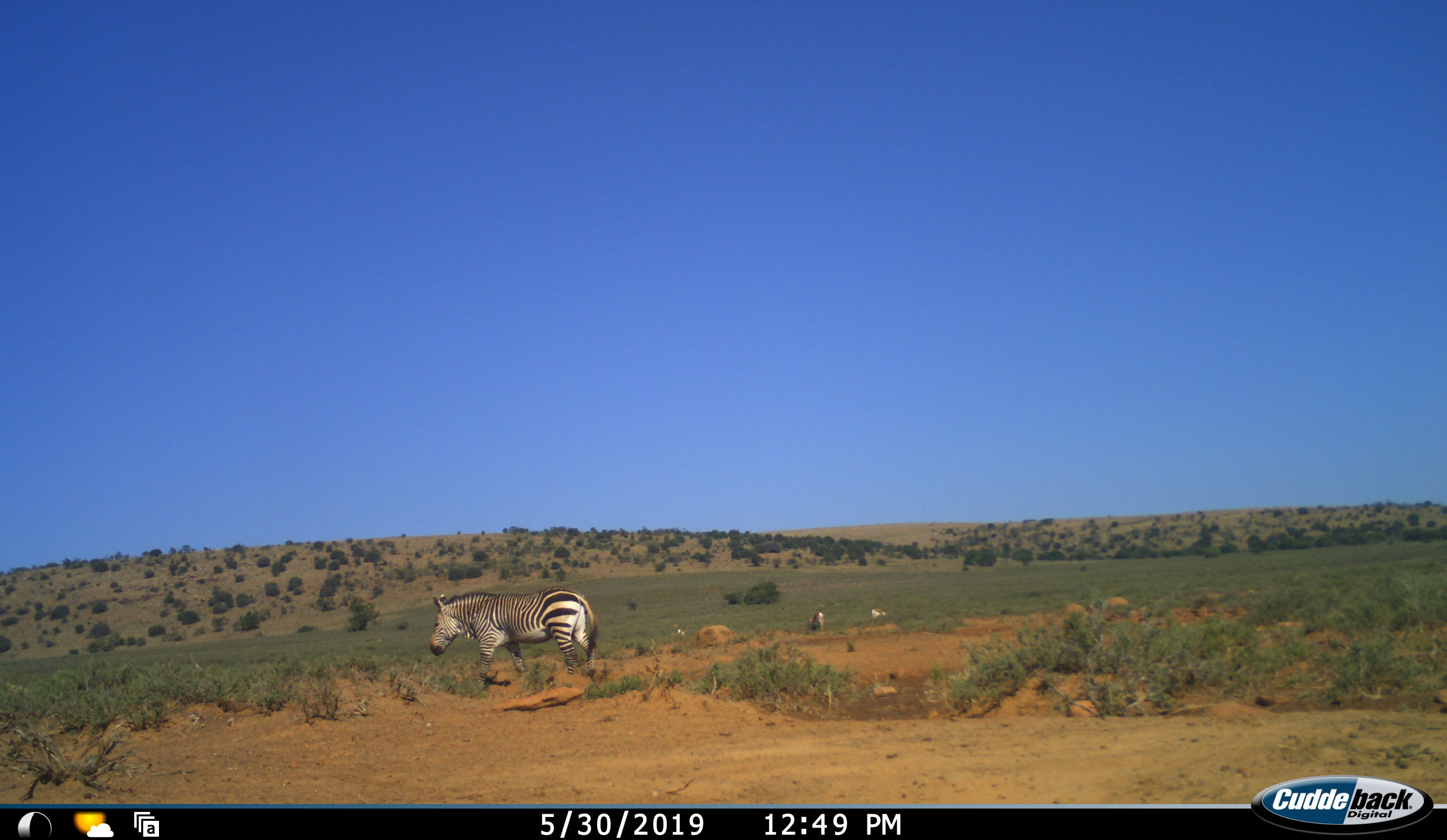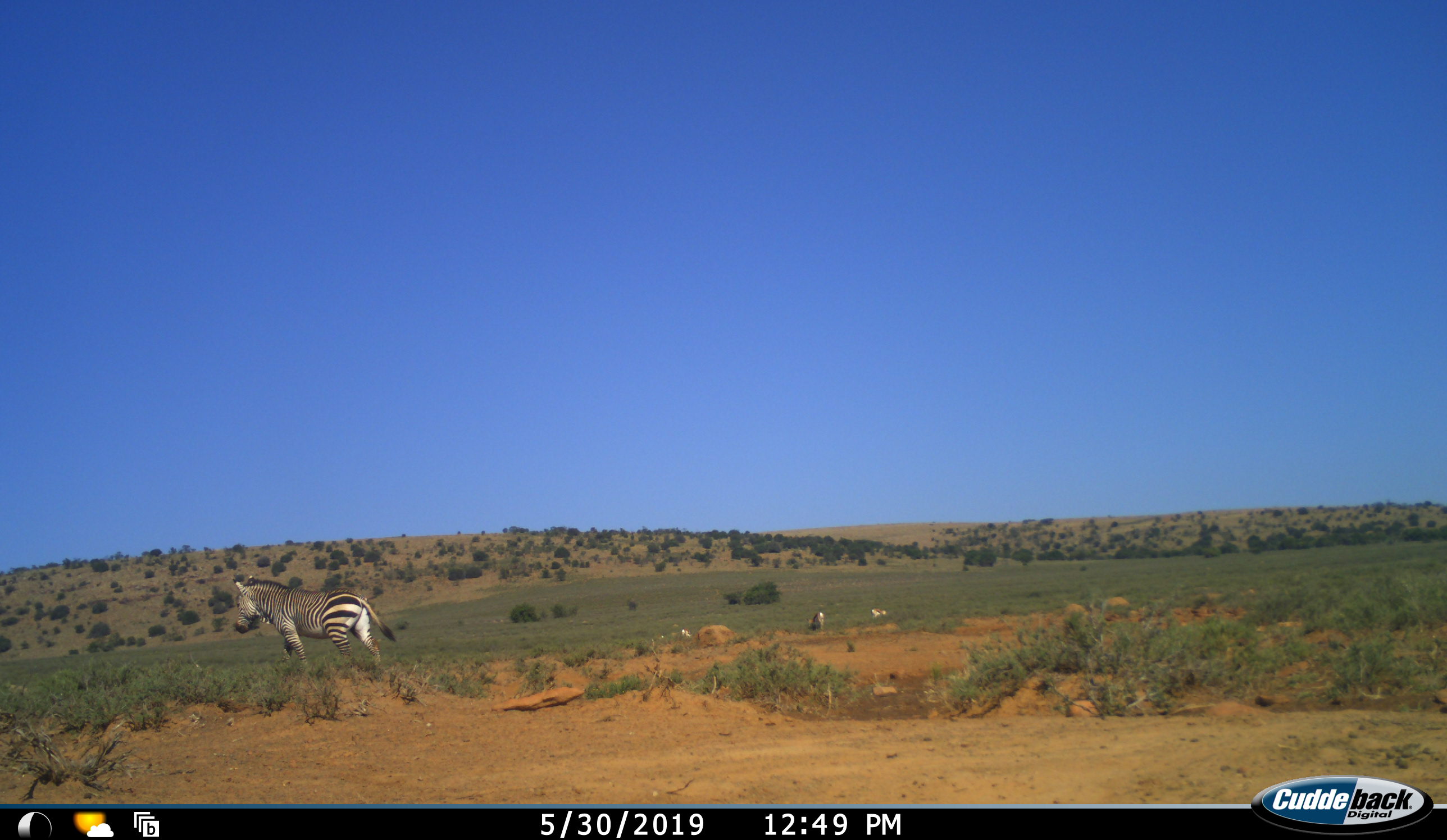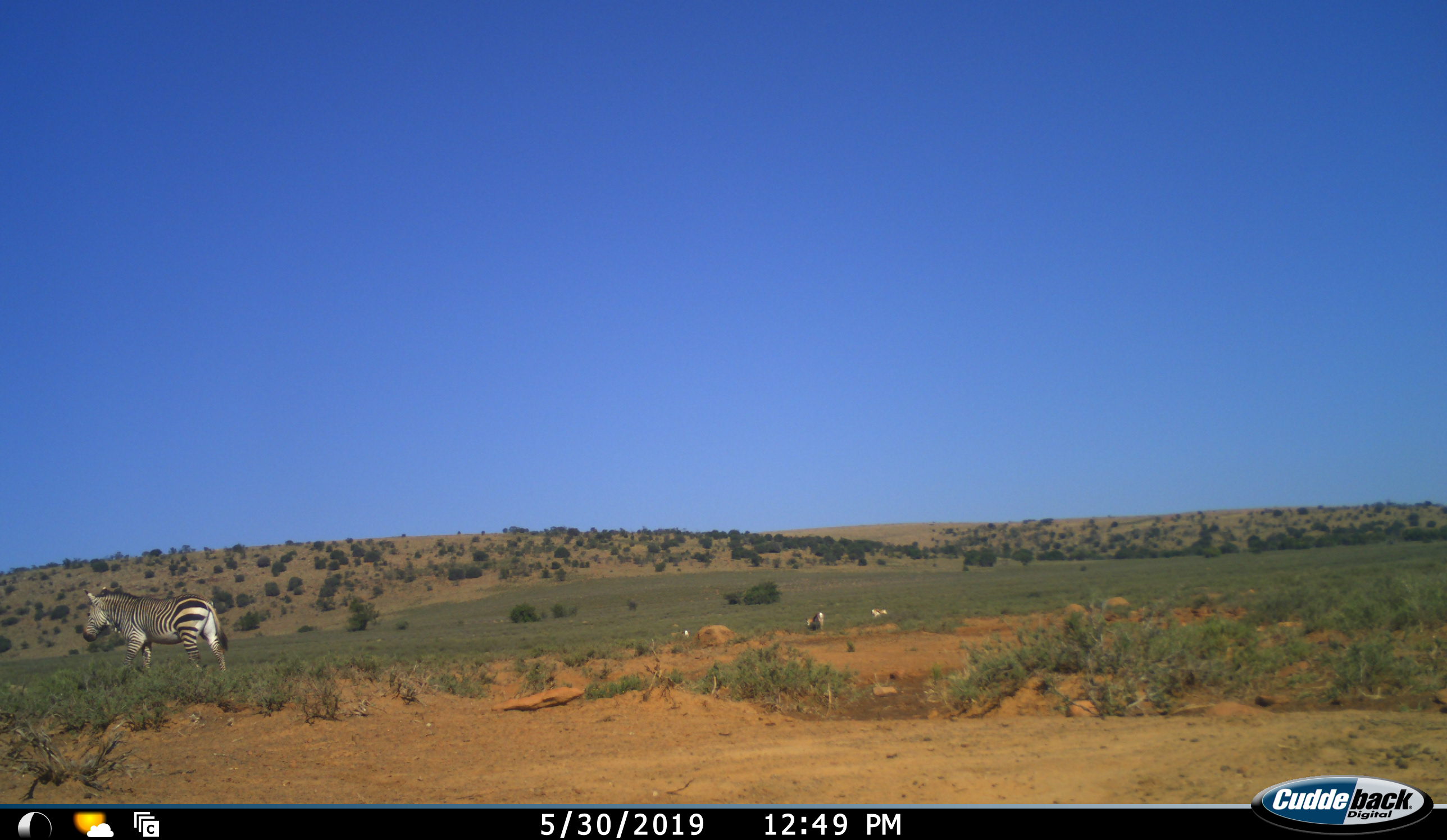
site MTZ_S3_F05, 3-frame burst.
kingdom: Animalia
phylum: Chordata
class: Mammalia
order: Perissodactyla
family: Equidae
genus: Equus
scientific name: Equus zebra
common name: mountain zebra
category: zebramountain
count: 1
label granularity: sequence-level